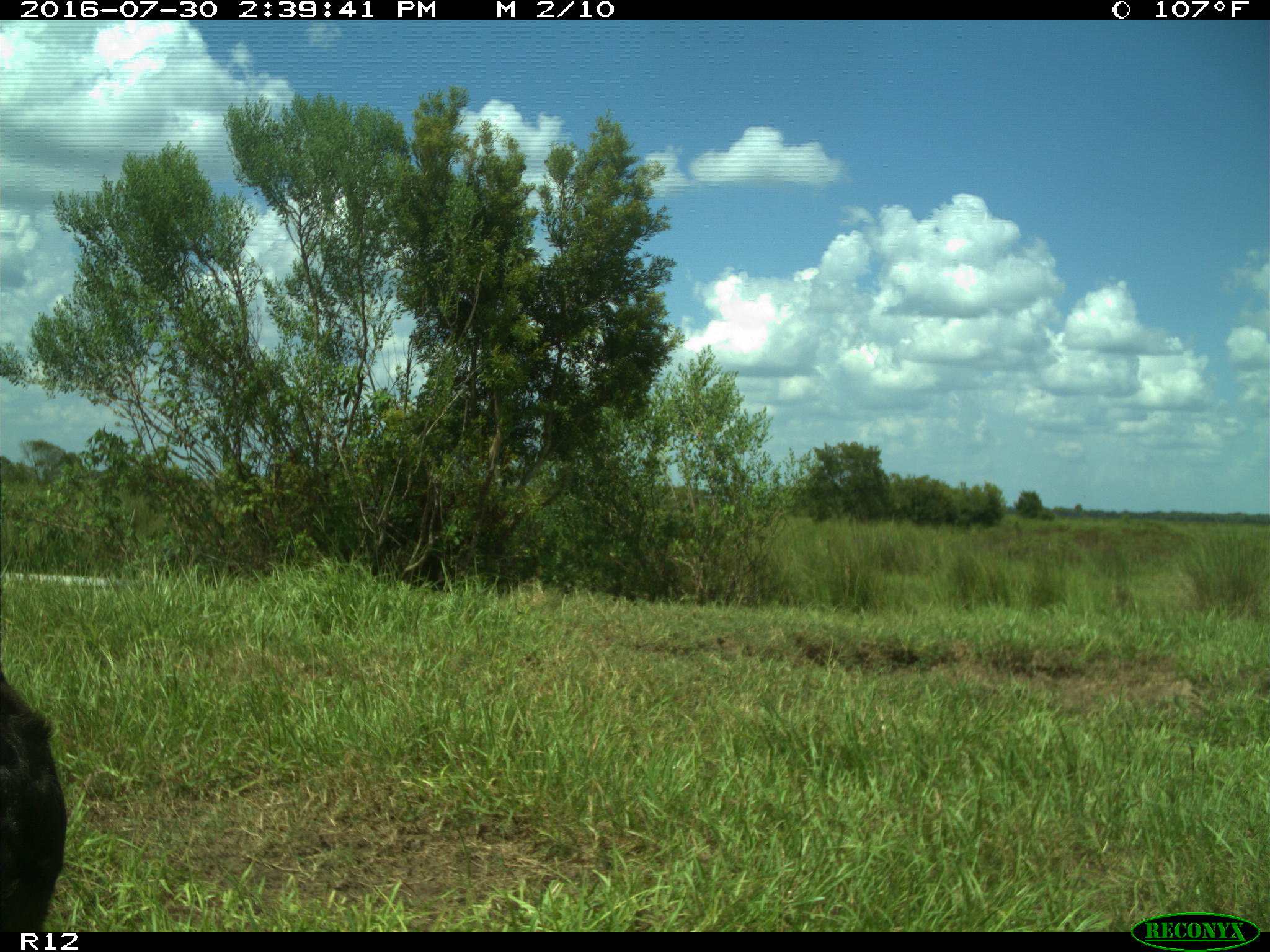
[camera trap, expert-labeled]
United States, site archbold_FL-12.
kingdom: Animalia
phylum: Chordata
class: Mammalia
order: Artiodactyla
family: Bovidae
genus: Bos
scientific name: Bos taurus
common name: domestic cow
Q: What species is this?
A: Bos taurus (domestic cow).